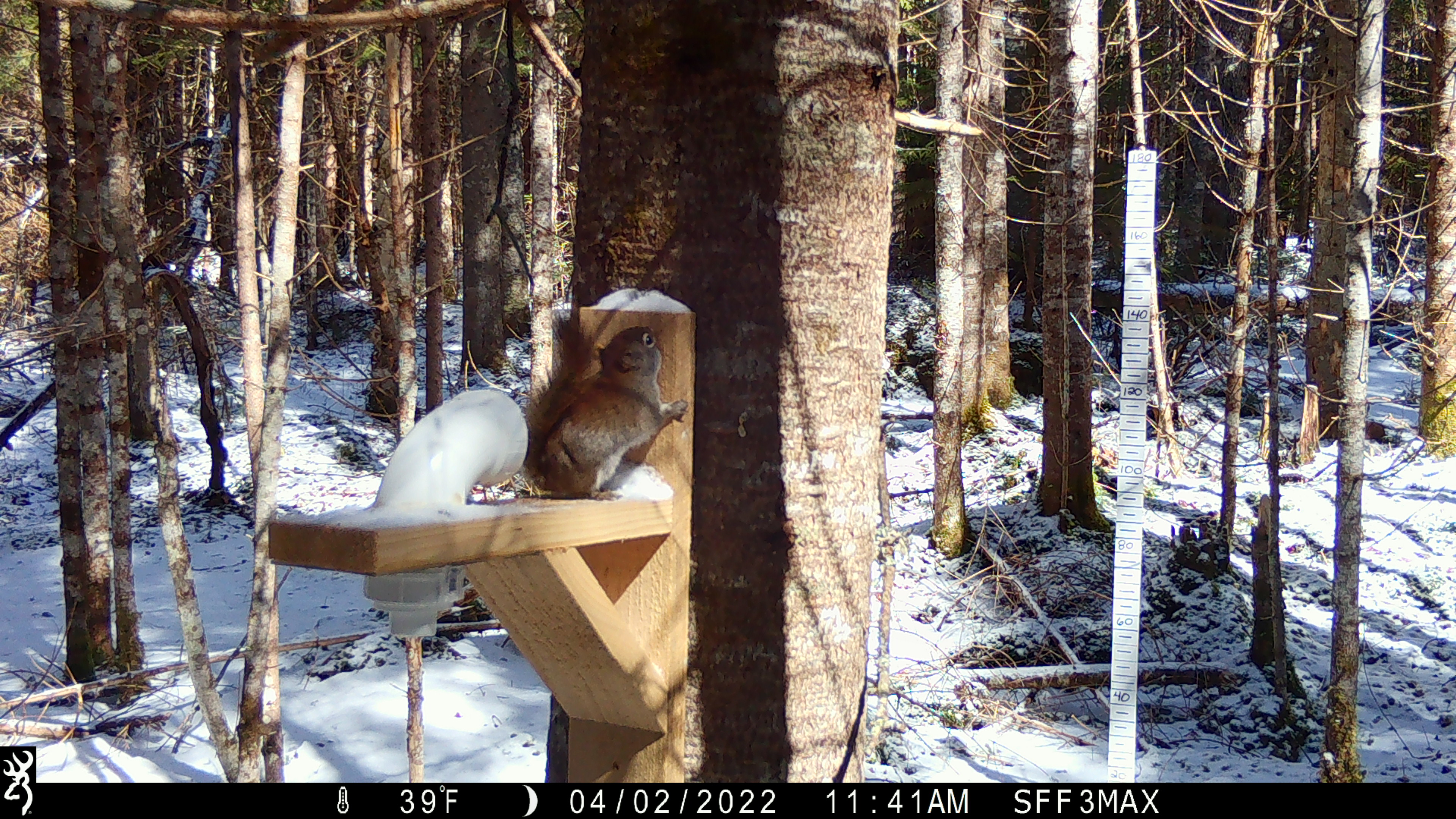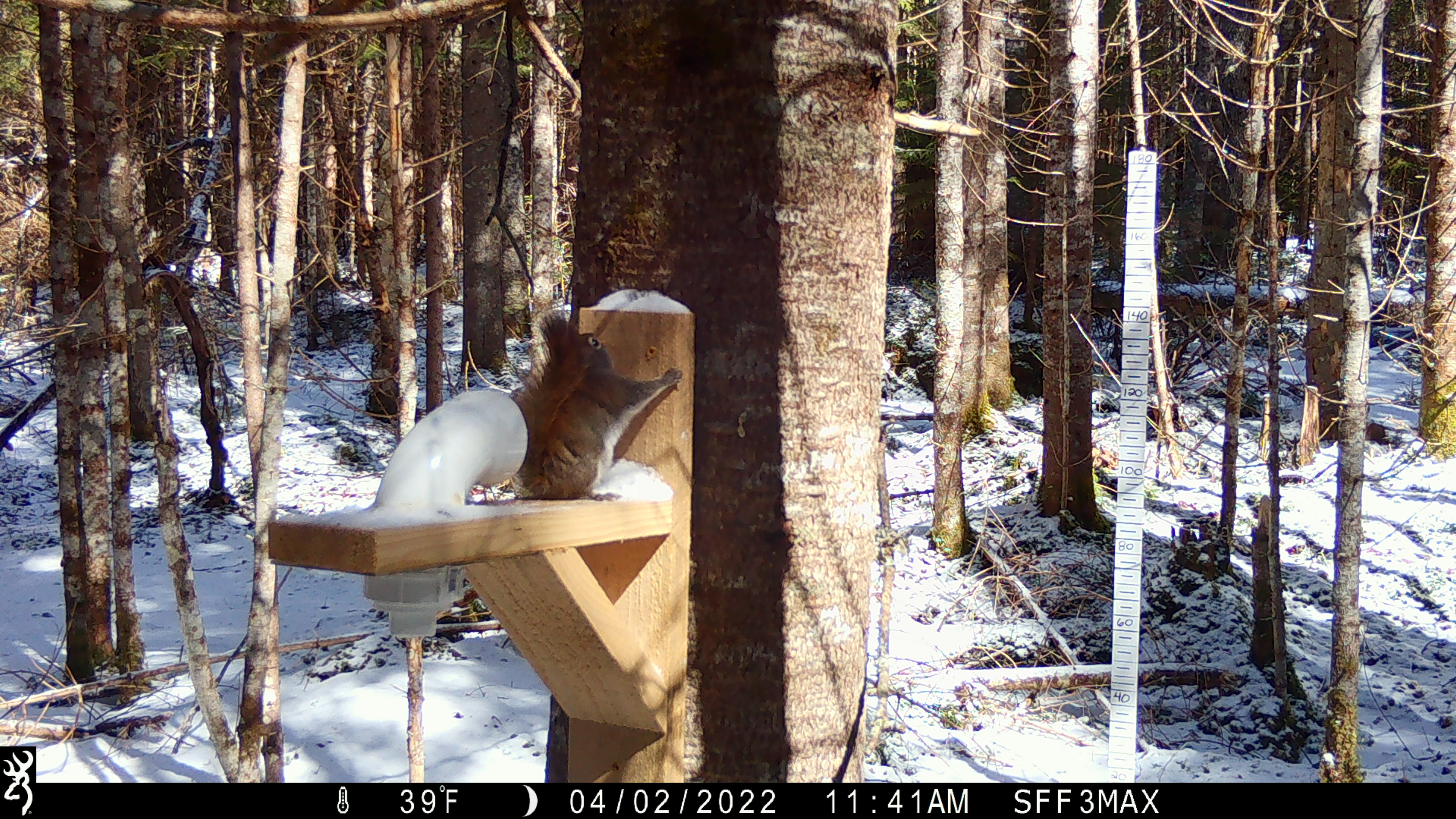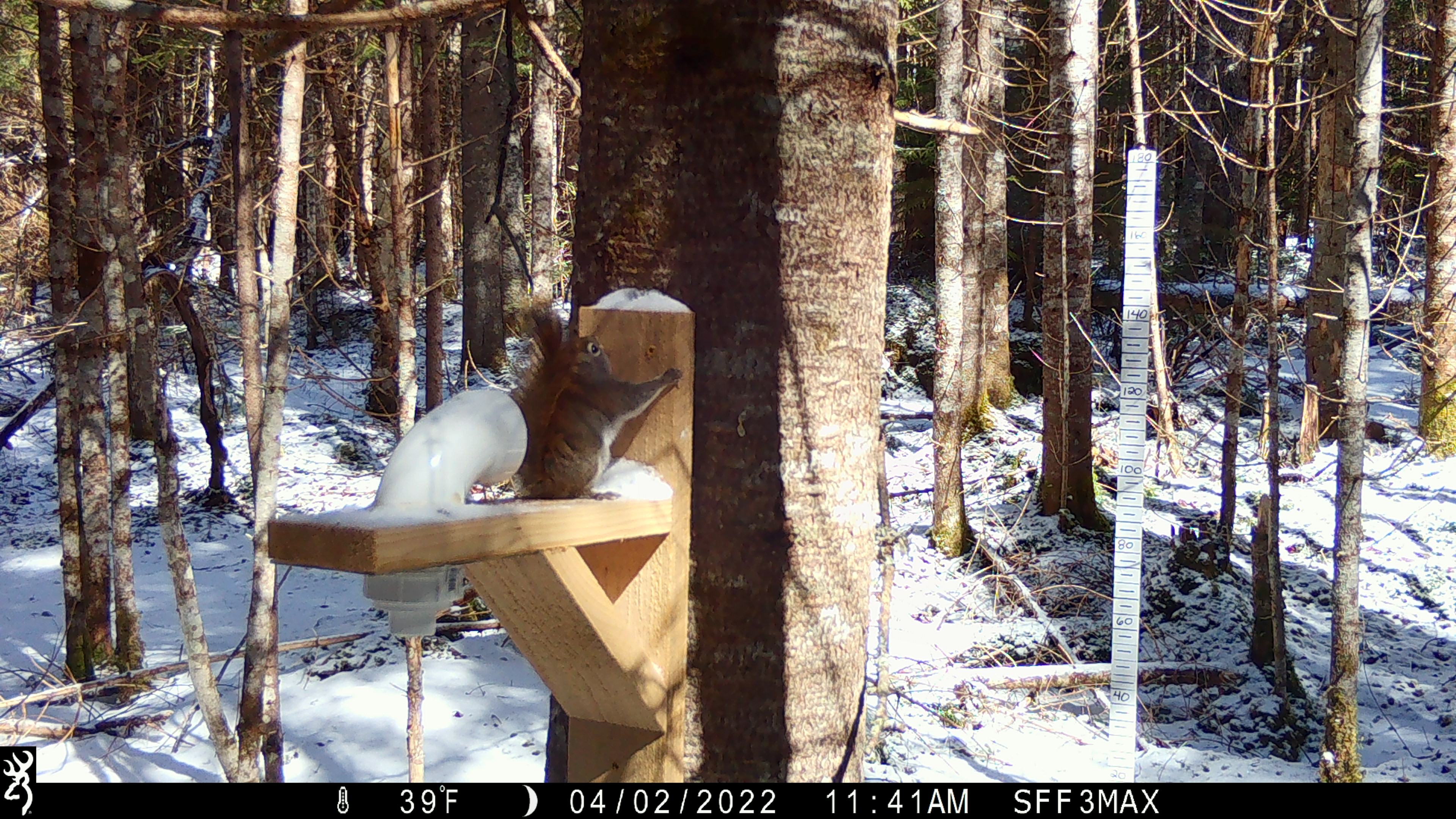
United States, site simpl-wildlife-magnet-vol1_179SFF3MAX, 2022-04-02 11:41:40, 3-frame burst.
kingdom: Animalia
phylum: Chordata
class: Mammalia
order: Rodentia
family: Sciuridae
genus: Tamiasciurus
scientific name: Tamiasciurus hudsonicus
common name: red squirrel